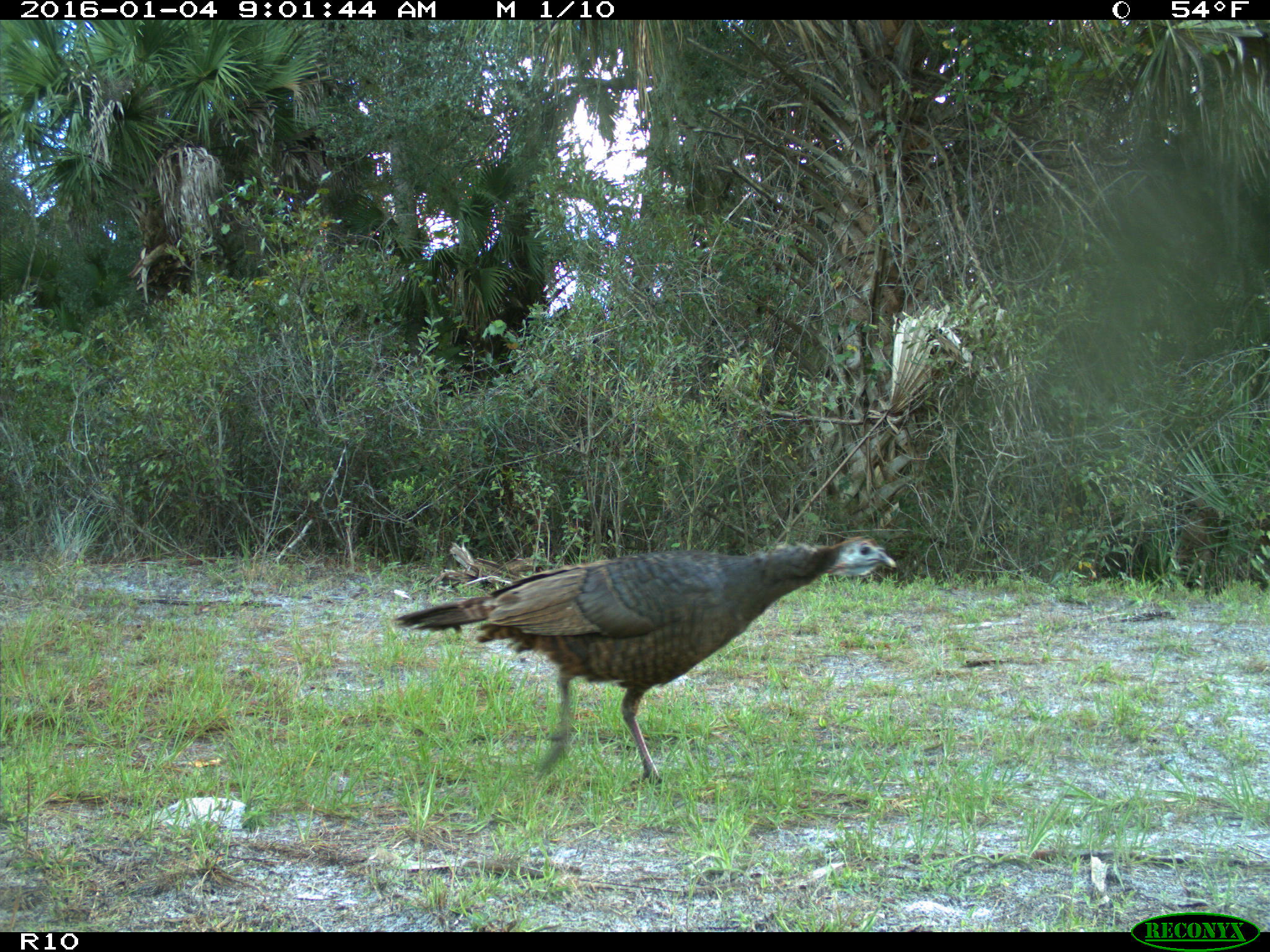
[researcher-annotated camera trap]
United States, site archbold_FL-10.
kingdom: Animalia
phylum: Chordata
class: Aves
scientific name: Aves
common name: birds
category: unidentified bird